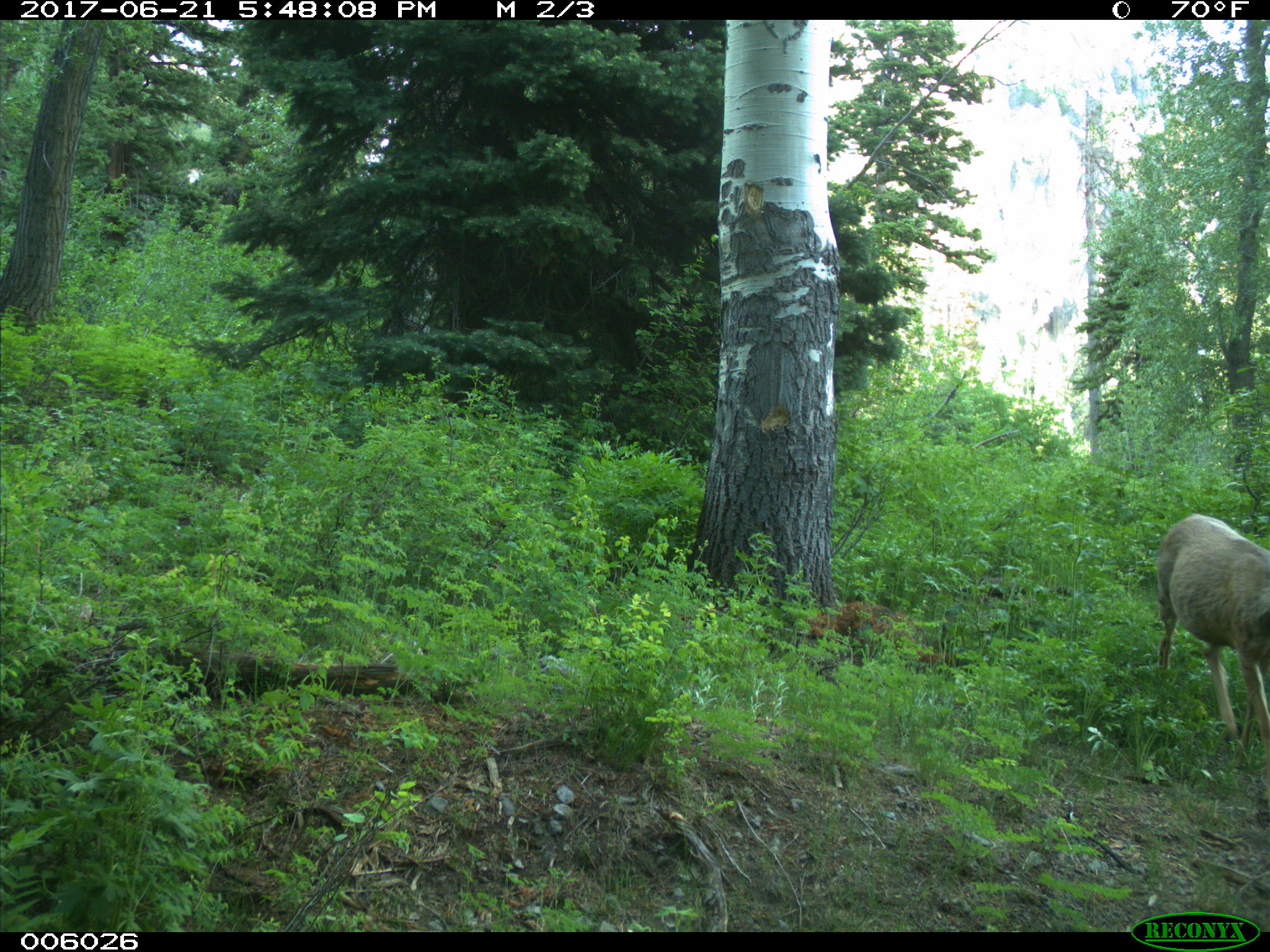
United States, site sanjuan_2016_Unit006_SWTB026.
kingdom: Animalia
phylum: Chordata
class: Mammalia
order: Artiodactyla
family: Cervidae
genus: Odocoileus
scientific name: Odocoileus hemionus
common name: mule deer